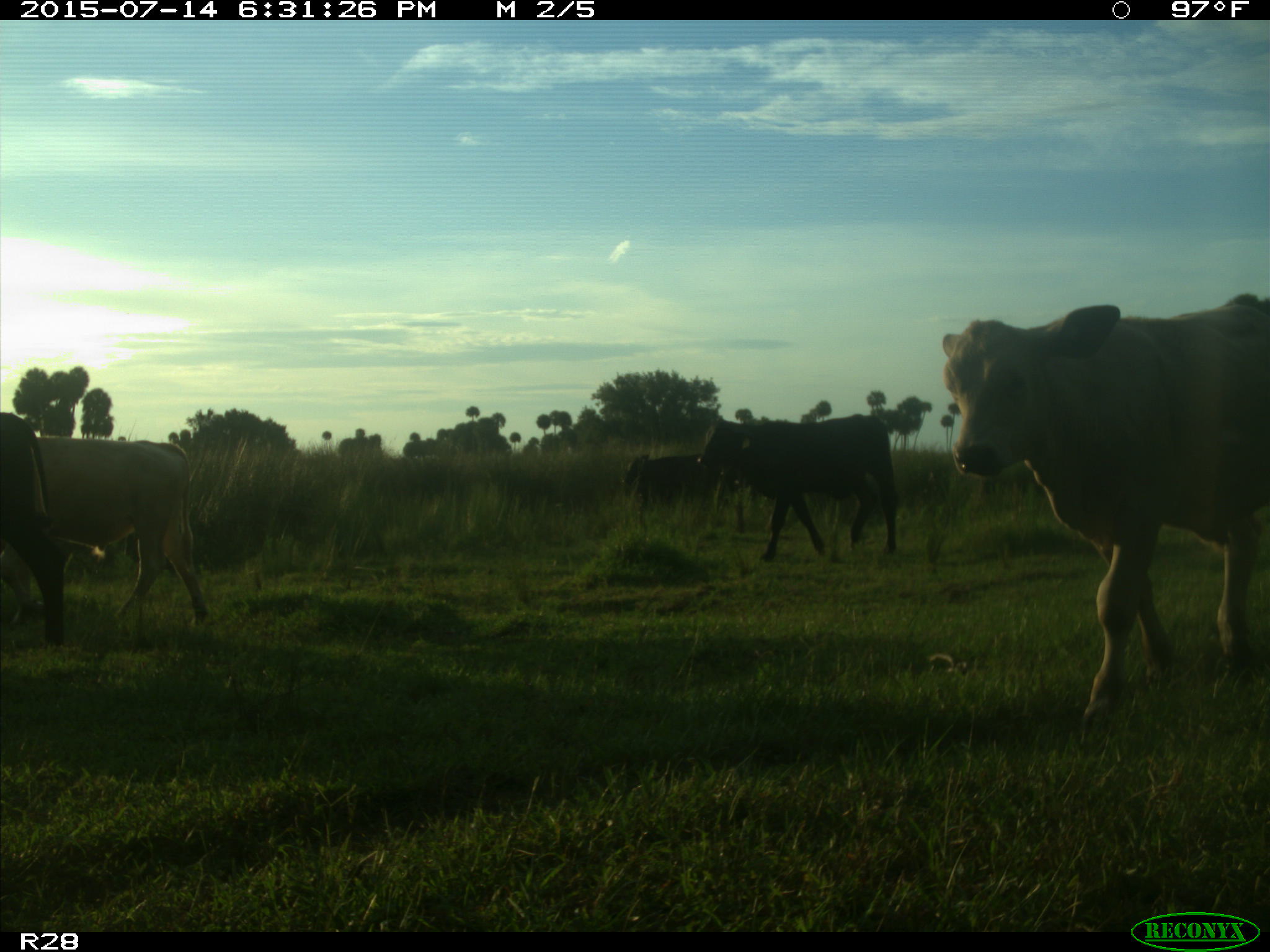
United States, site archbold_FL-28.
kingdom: Animalia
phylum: Chordata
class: Mammalia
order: Artiodactyla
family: Bovidae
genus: Bos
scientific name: Bos taurus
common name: domestic cow